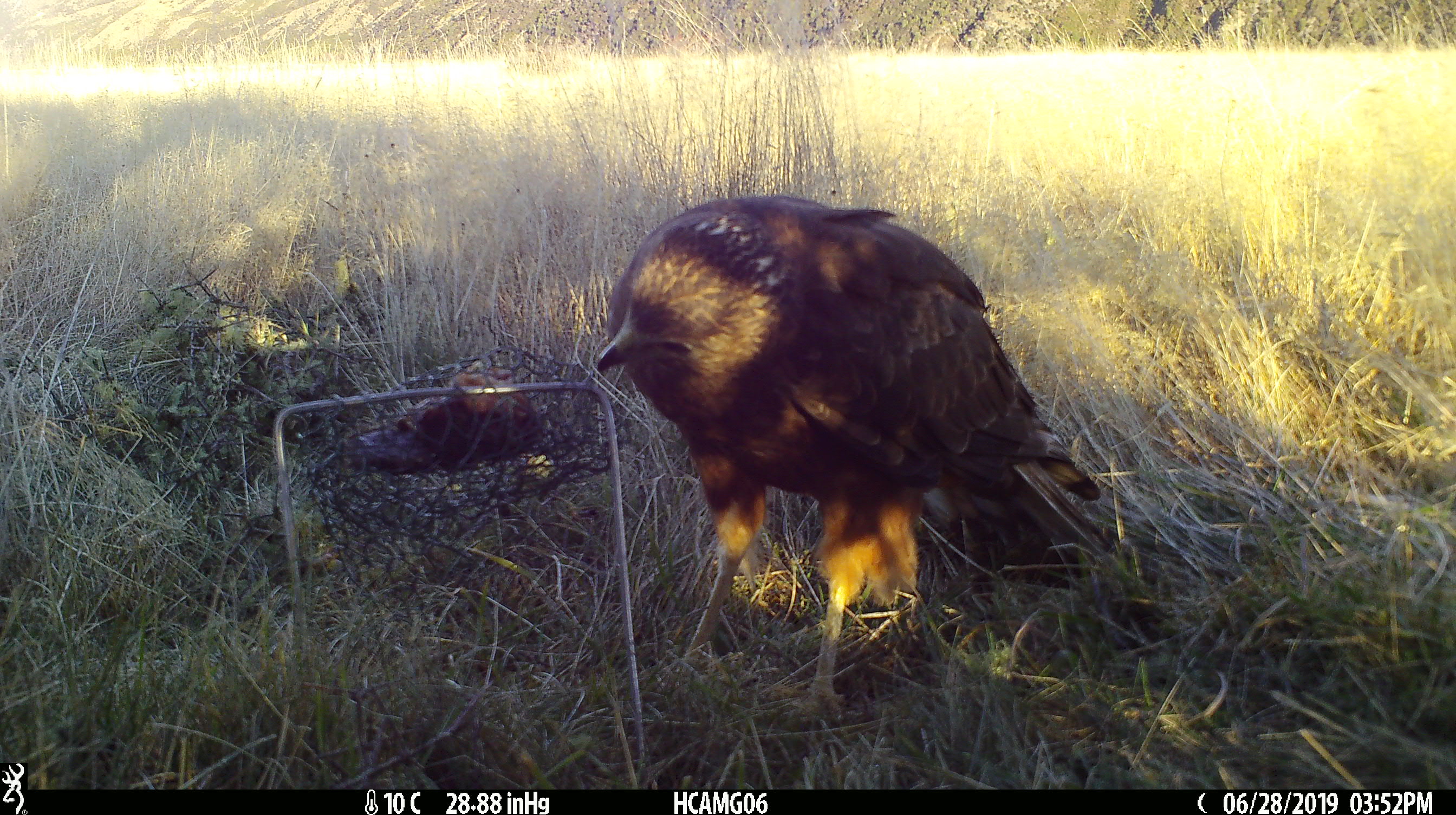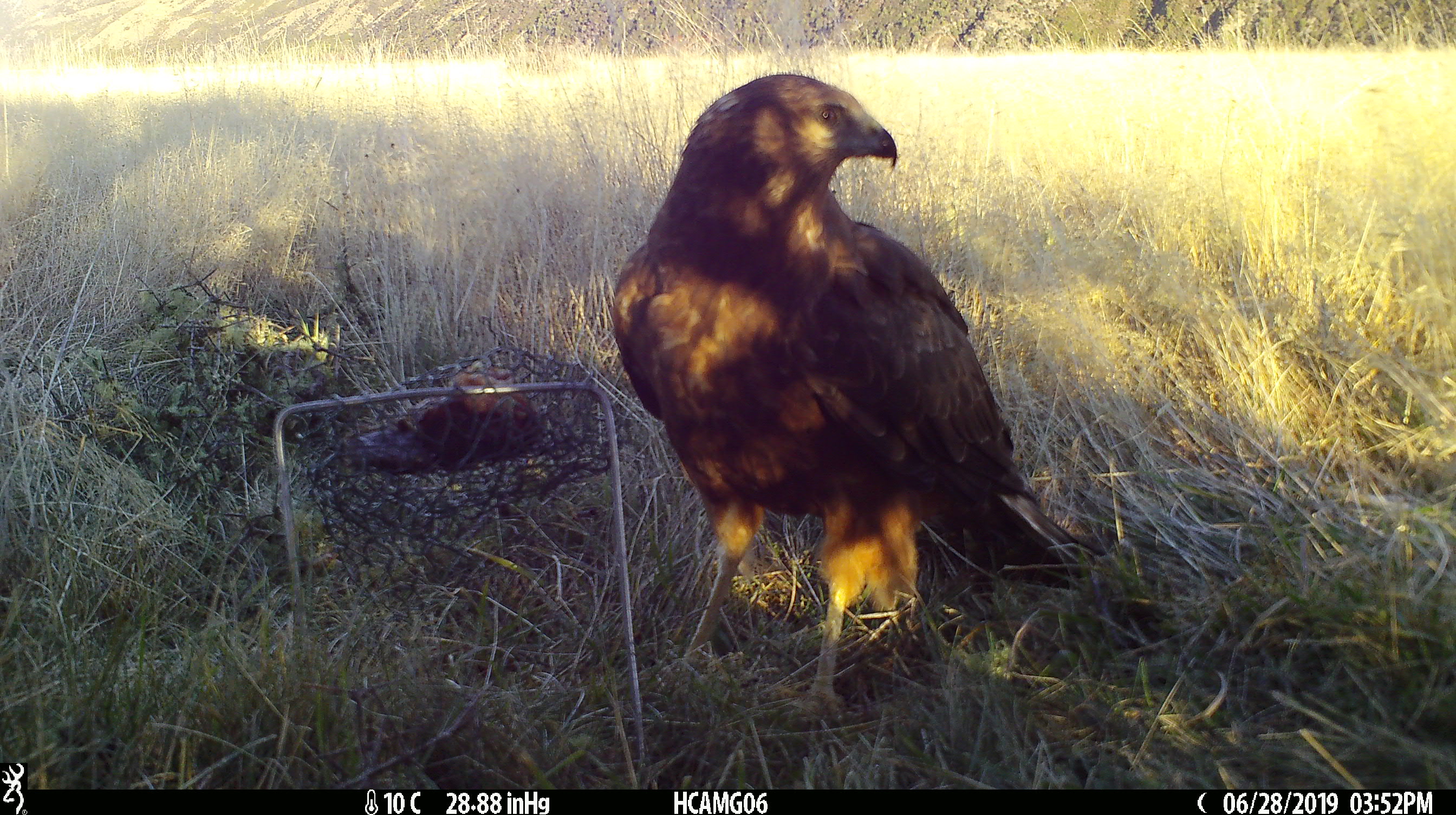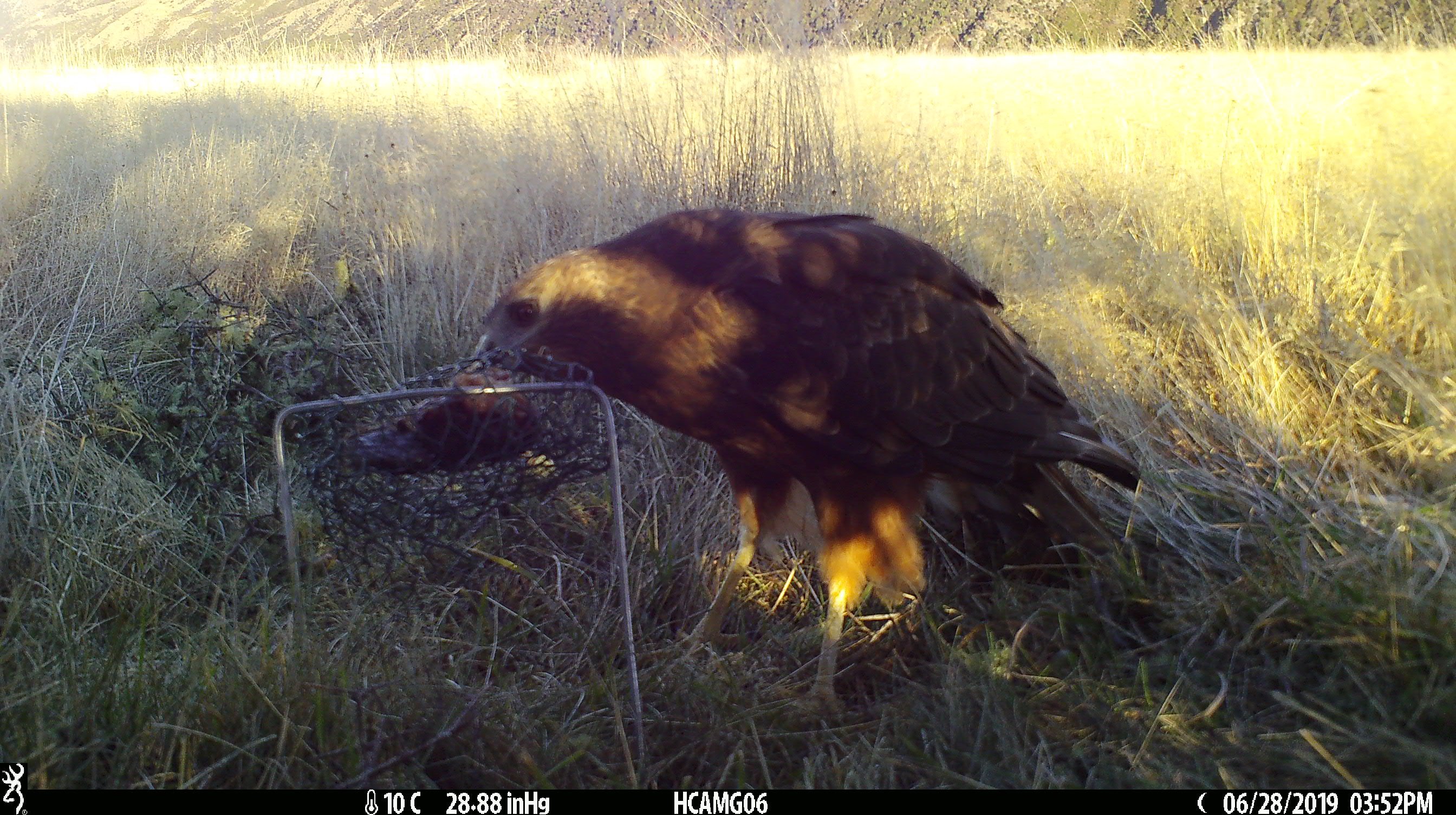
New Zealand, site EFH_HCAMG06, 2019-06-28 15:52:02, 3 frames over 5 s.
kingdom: Animalia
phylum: Chordata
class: Aves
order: Accipitriformes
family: Accipitridae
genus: Circus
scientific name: Circus approximans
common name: swamp harrier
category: harrier